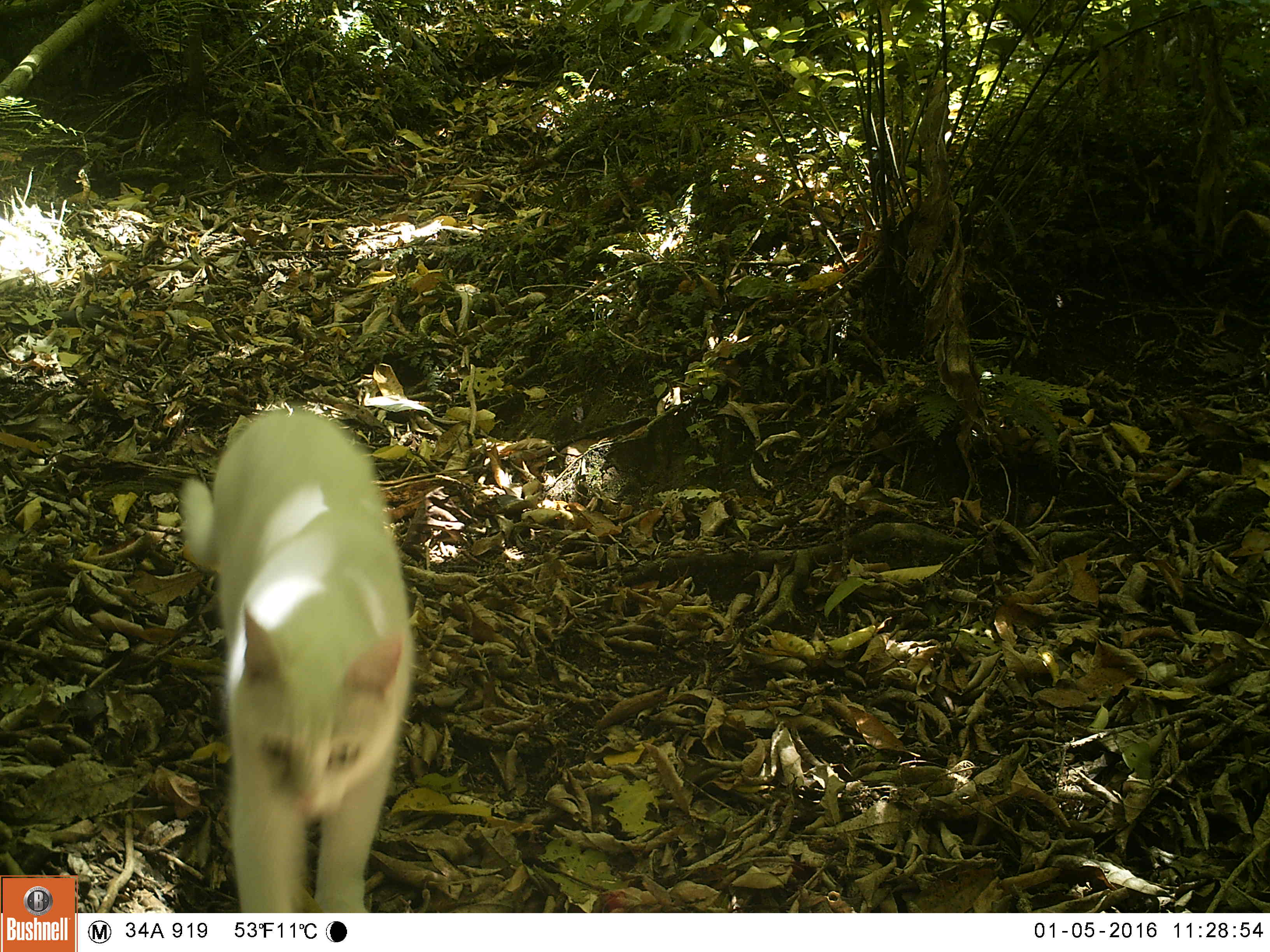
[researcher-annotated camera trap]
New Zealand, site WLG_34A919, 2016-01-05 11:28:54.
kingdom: Animalia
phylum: Chordata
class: Mammalia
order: Carnivora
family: Felidae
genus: Felis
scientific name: Felis catus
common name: domestic cat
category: cat